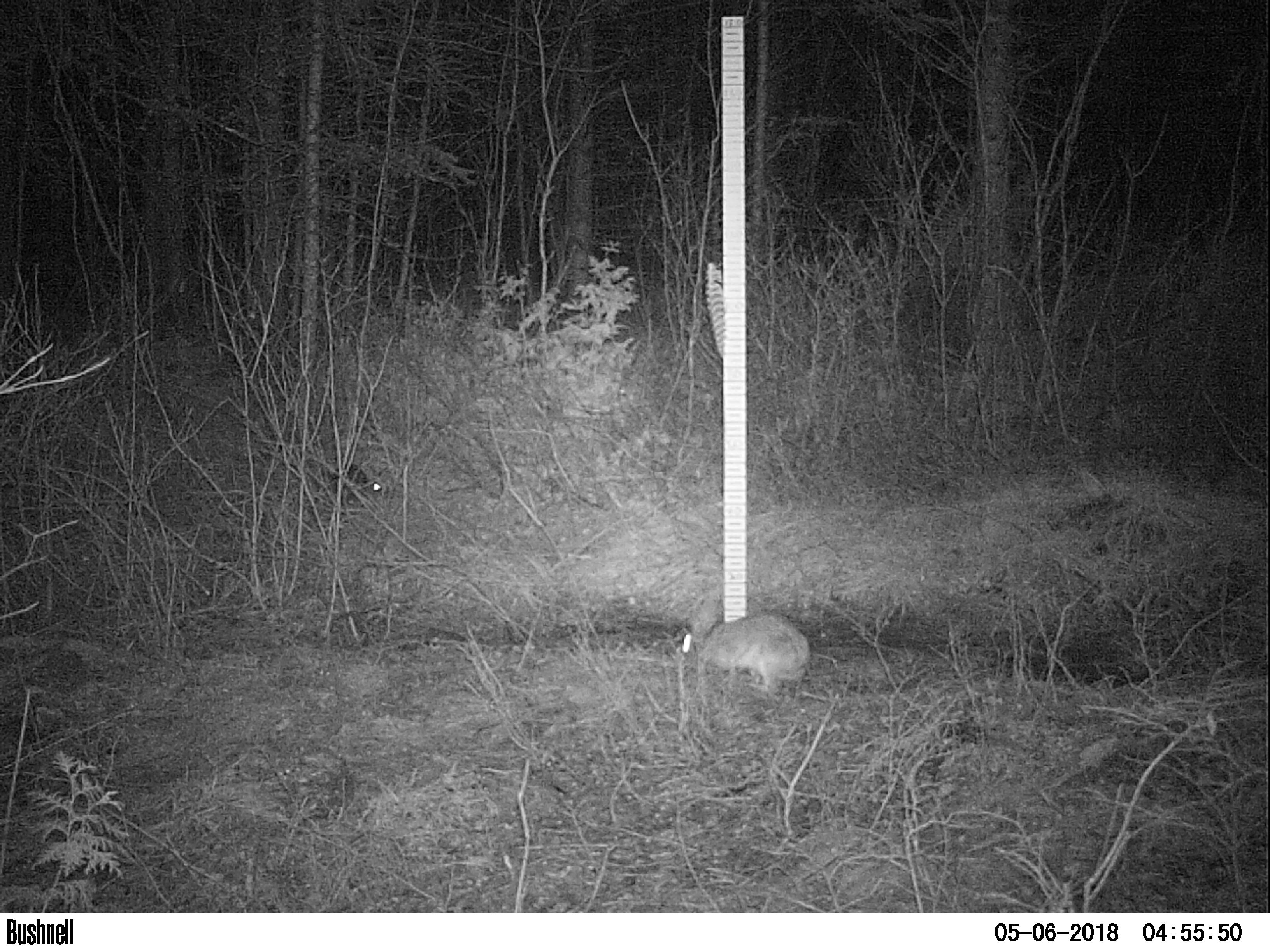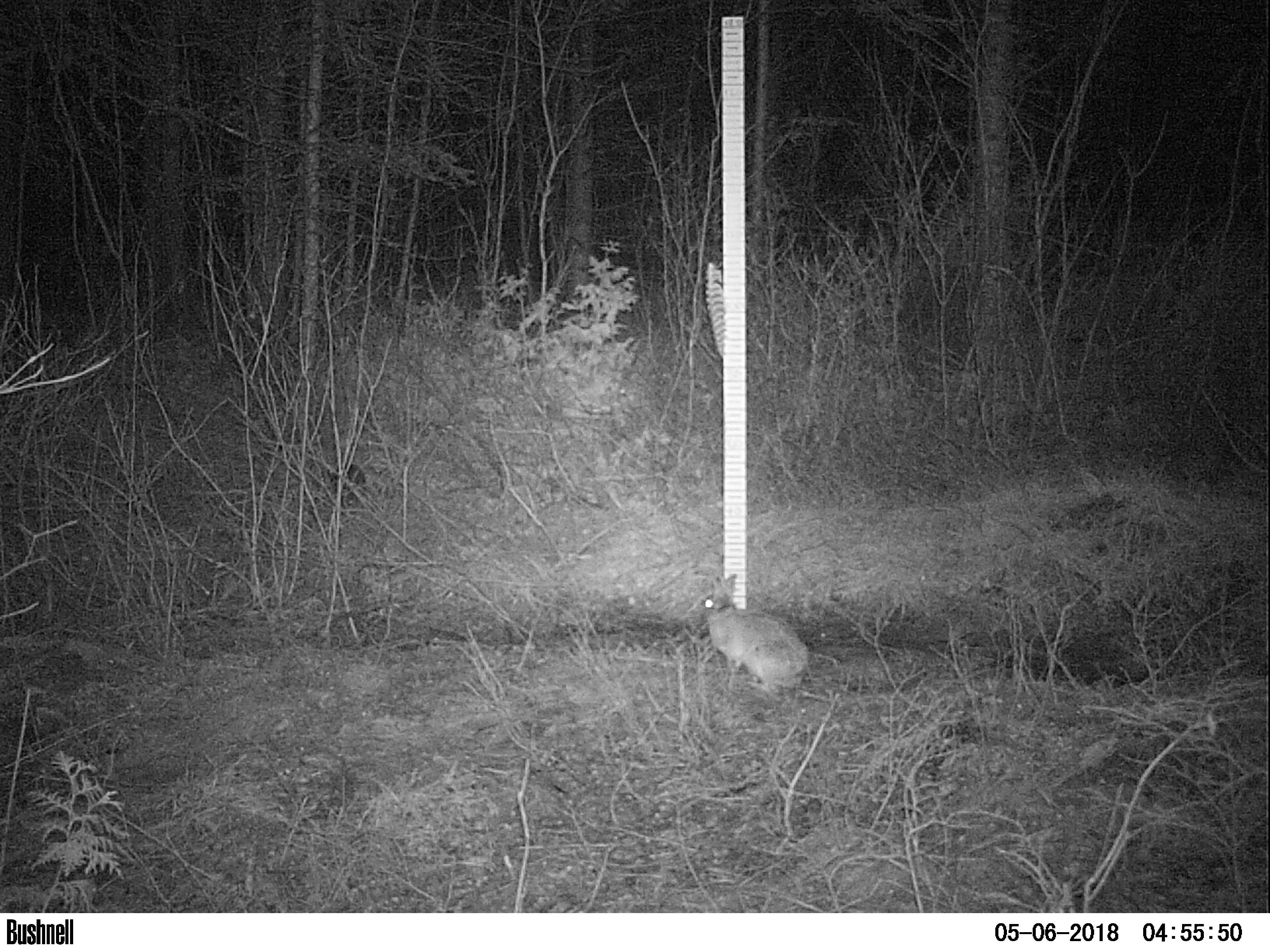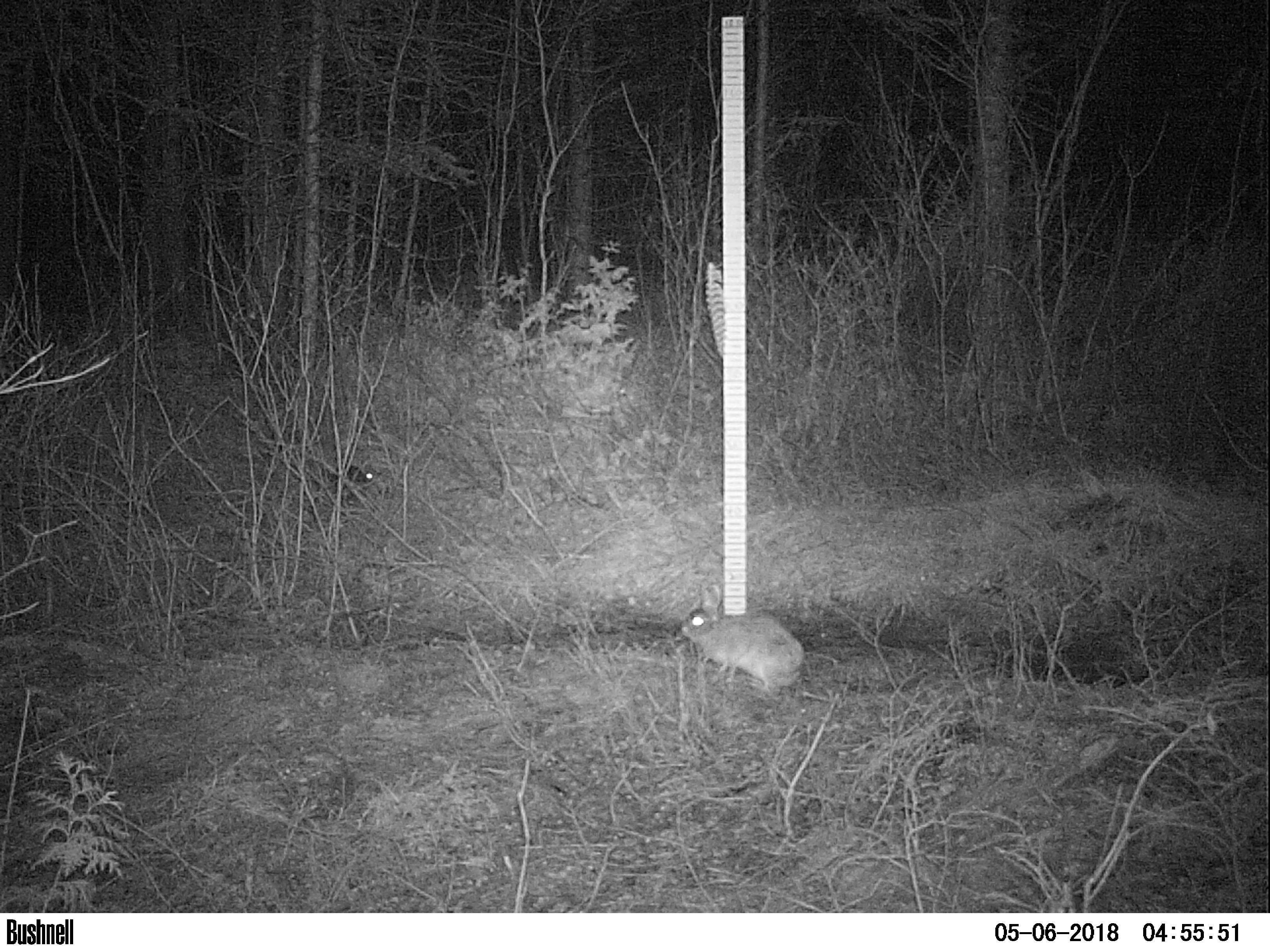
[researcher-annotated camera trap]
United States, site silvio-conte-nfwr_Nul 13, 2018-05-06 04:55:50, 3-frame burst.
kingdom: Animalia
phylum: Chordata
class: Mammalia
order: Lagomorpha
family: Leporidae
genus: Lepus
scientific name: Lepus americanus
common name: snowshoe hare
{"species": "snowshoe hare (Lepus americanus)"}